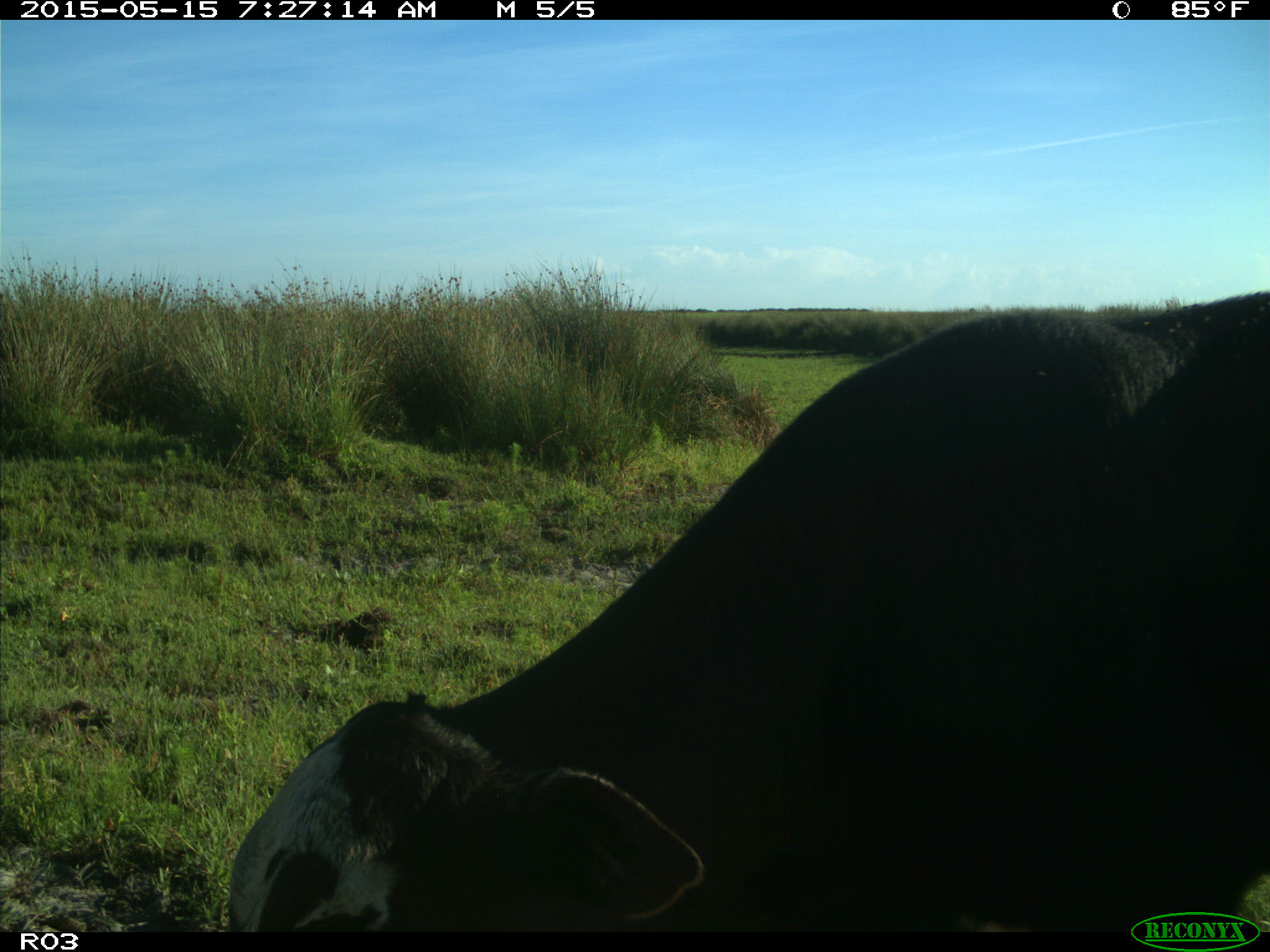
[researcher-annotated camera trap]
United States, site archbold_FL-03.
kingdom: Animalia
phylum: Chordata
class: Mammalia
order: Artiodactyla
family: Bovidae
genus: Bos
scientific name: Bos taurus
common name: domestic cow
Bos taurus (domestic cow).